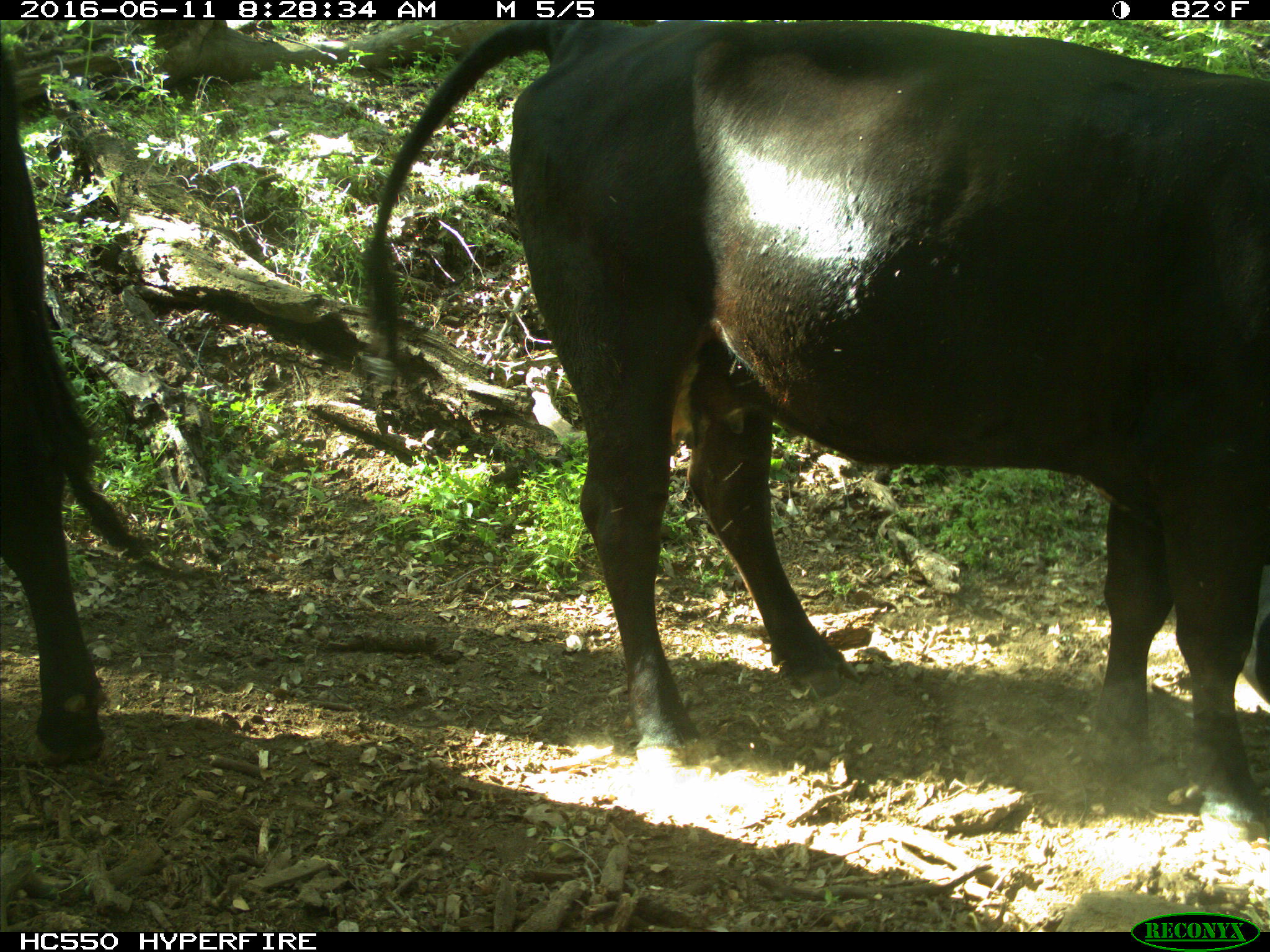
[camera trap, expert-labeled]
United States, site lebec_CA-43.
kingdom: Animalia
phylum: Chordata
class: Mammalia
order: Artiodactyla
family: Bovidae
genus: Bos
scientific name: Bos taurus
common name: domestic cow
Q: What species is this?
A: Bos taurus (domestic cow).